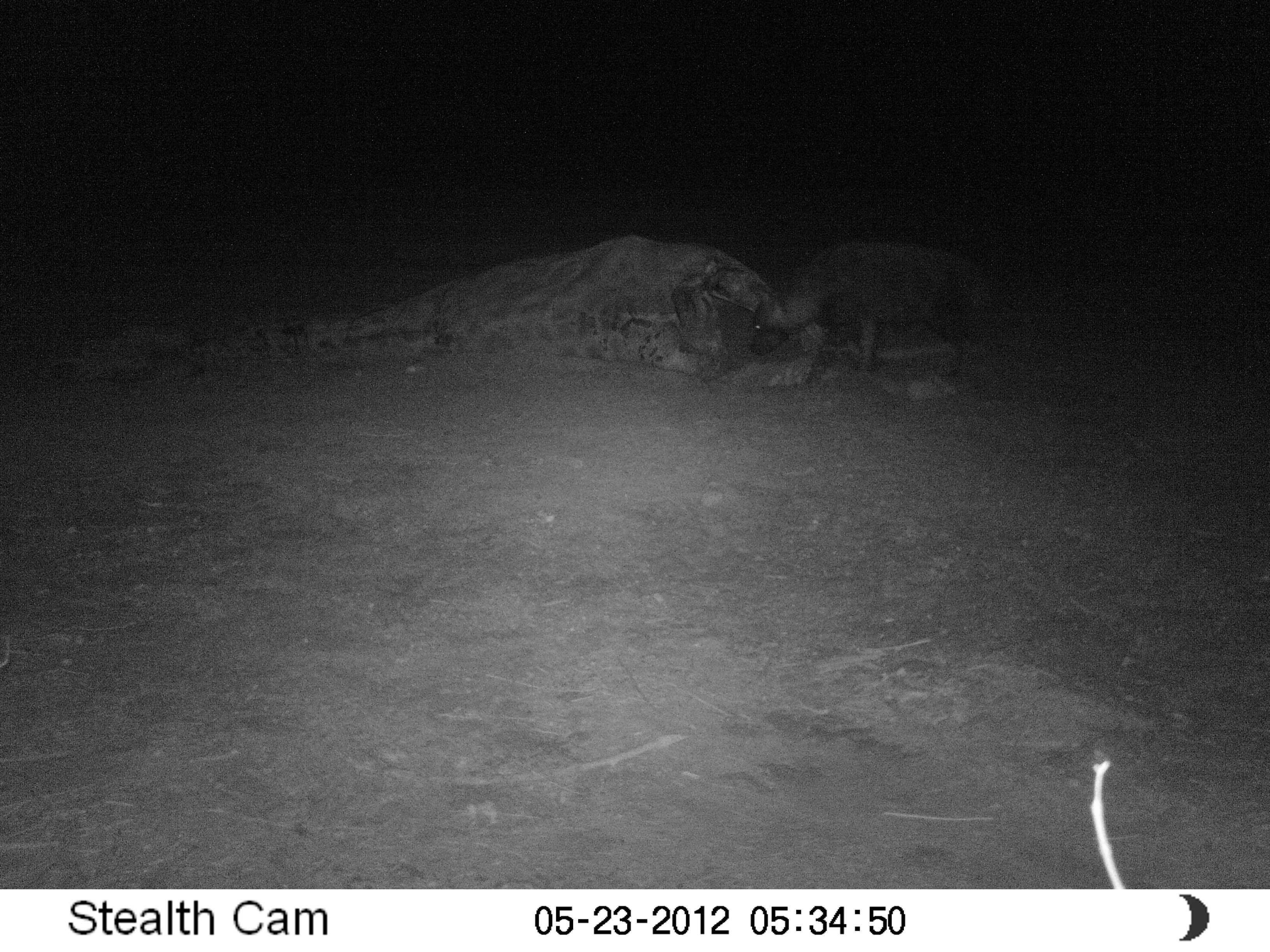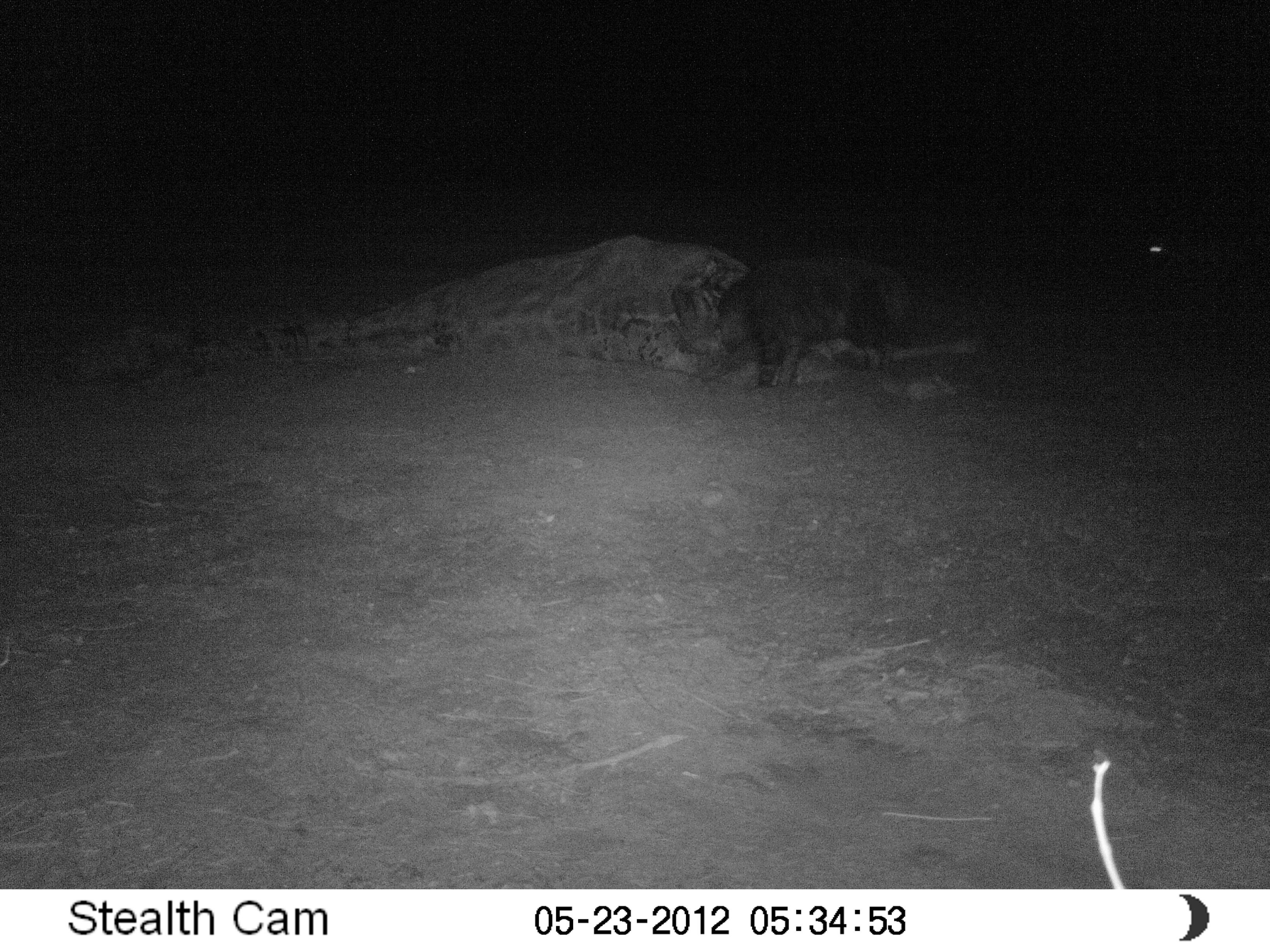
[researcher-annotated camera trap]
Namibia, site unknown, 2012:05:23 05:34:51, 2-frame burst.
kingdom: Animalia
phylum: Chordata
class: Mammalia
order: Carnivora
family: Hyaenidae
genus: Parahyaena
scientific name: Parahyaena brunnea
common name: brown hyena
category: hyaena brunnea